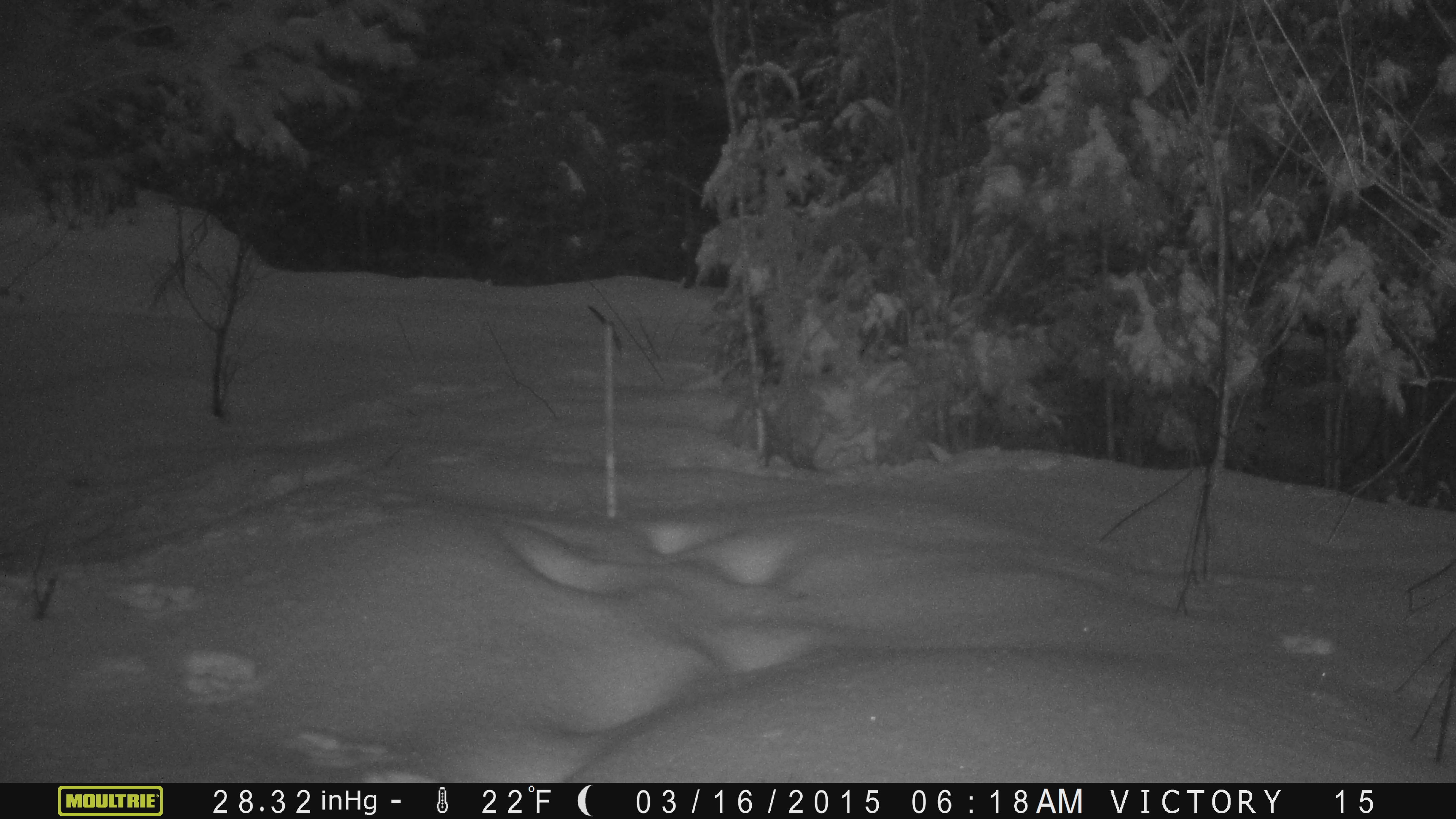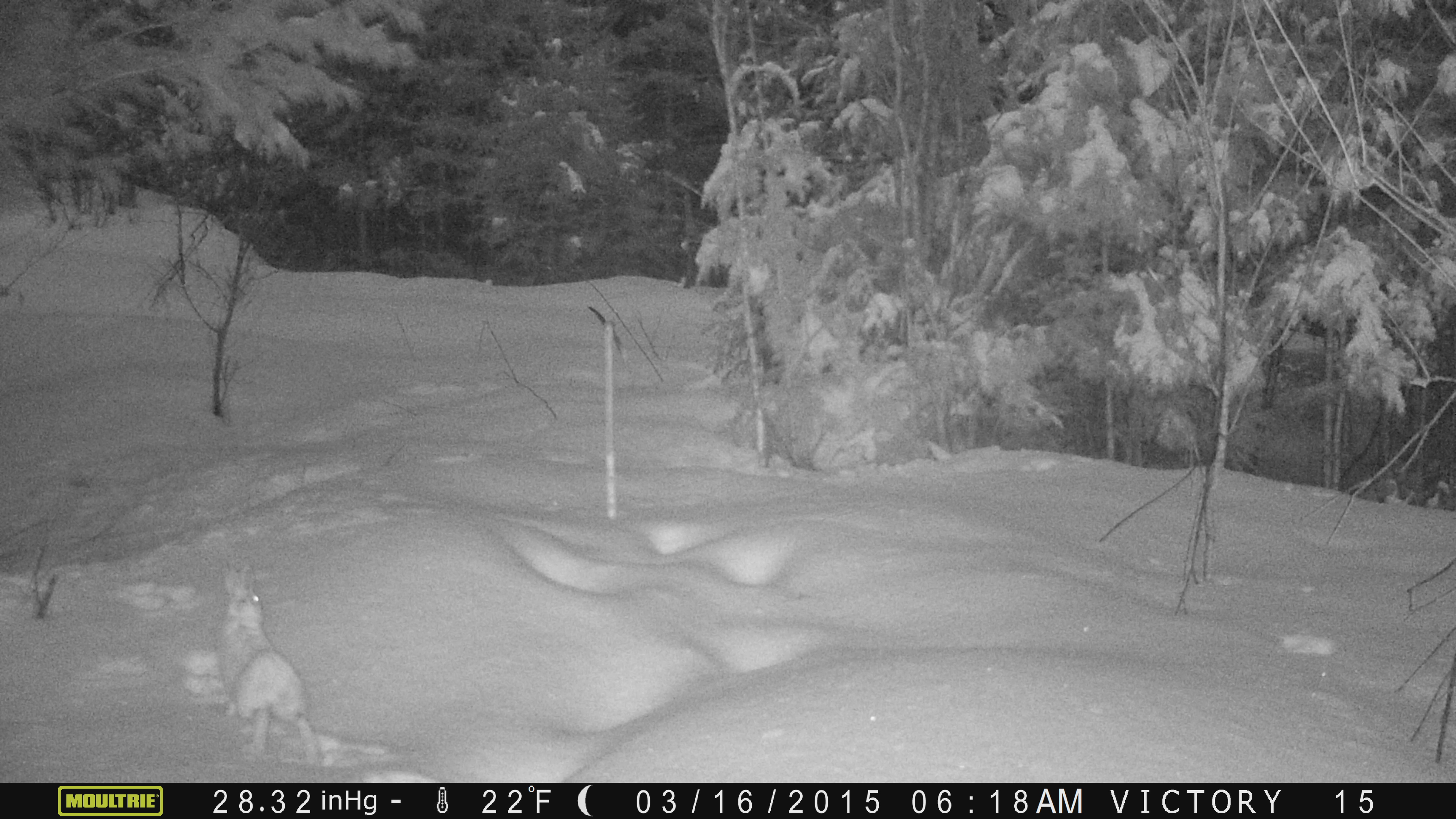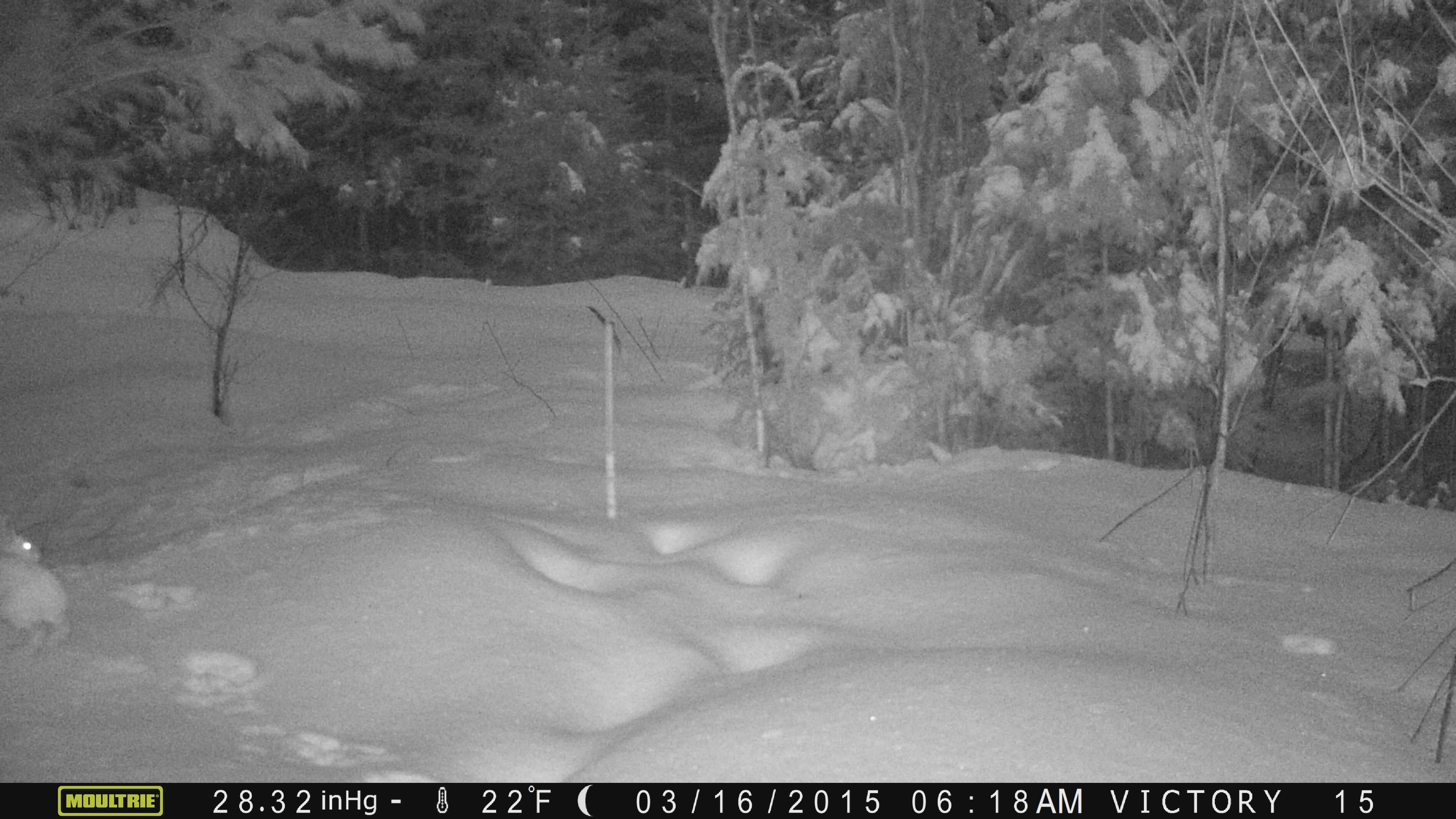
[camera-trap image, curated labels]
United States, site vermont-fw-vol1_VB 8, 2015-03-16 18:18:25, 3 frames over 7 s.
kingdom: Animalia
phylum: Chordata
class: Mammalia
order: Lagomorpha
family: Leporidae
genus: Lepus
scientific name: Lepus americanus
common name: snowshoe hare